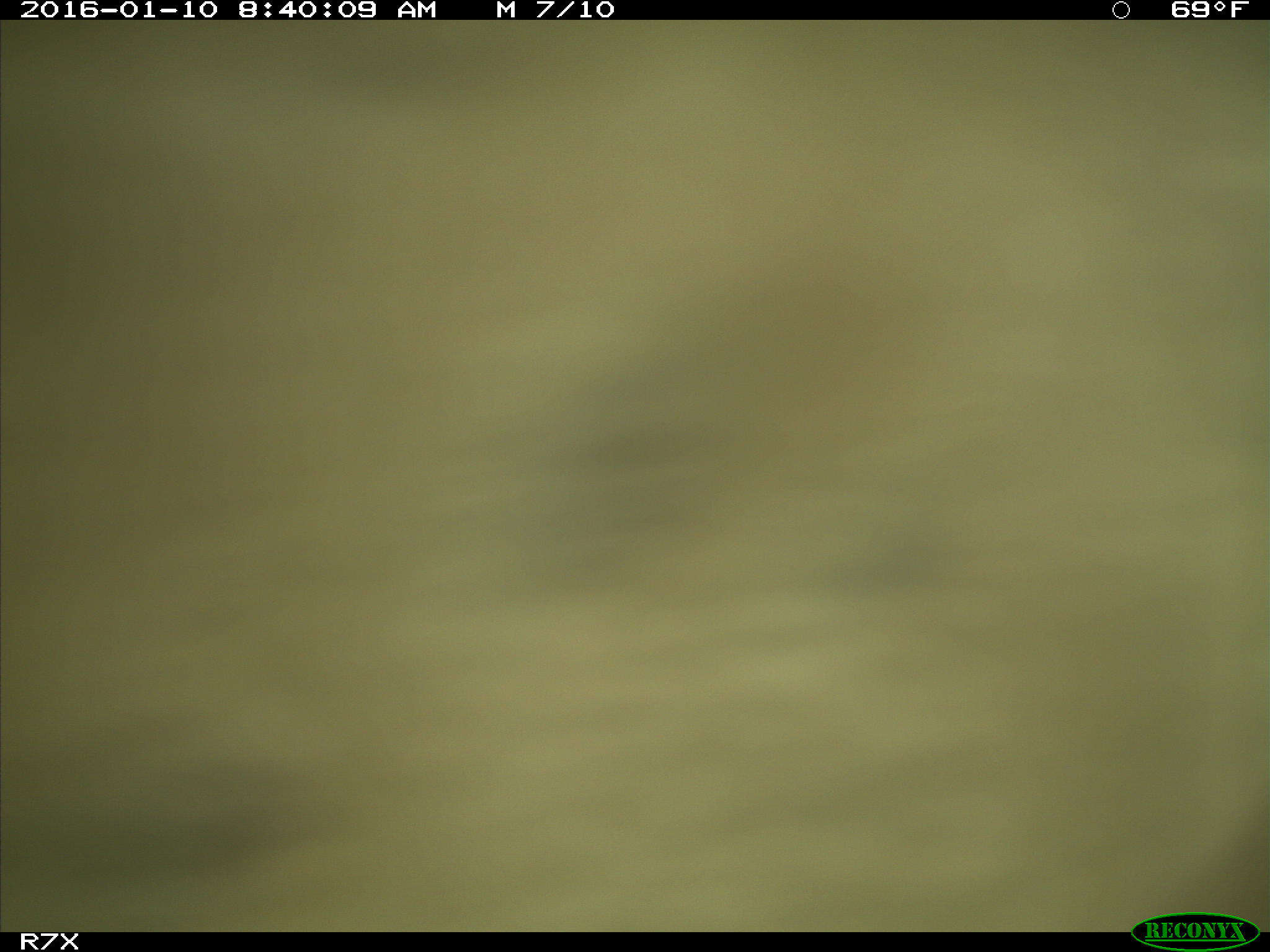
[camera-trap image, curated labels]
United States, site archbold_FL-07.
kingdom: Animalia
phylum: Chordata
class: Mammalia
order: Artiodactyla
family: Bovidae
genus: Bos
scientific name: Bos taurus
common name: domestic cow